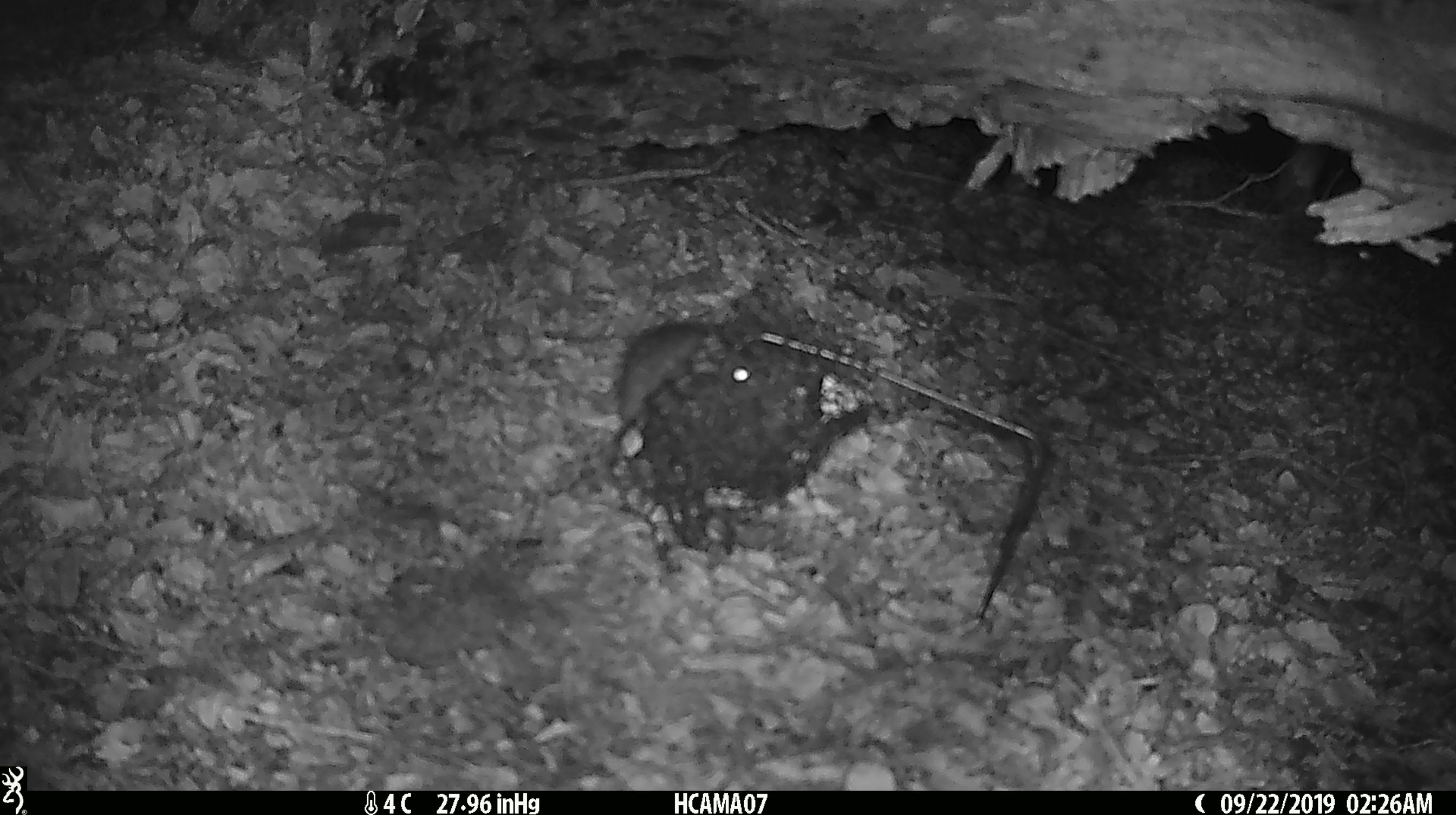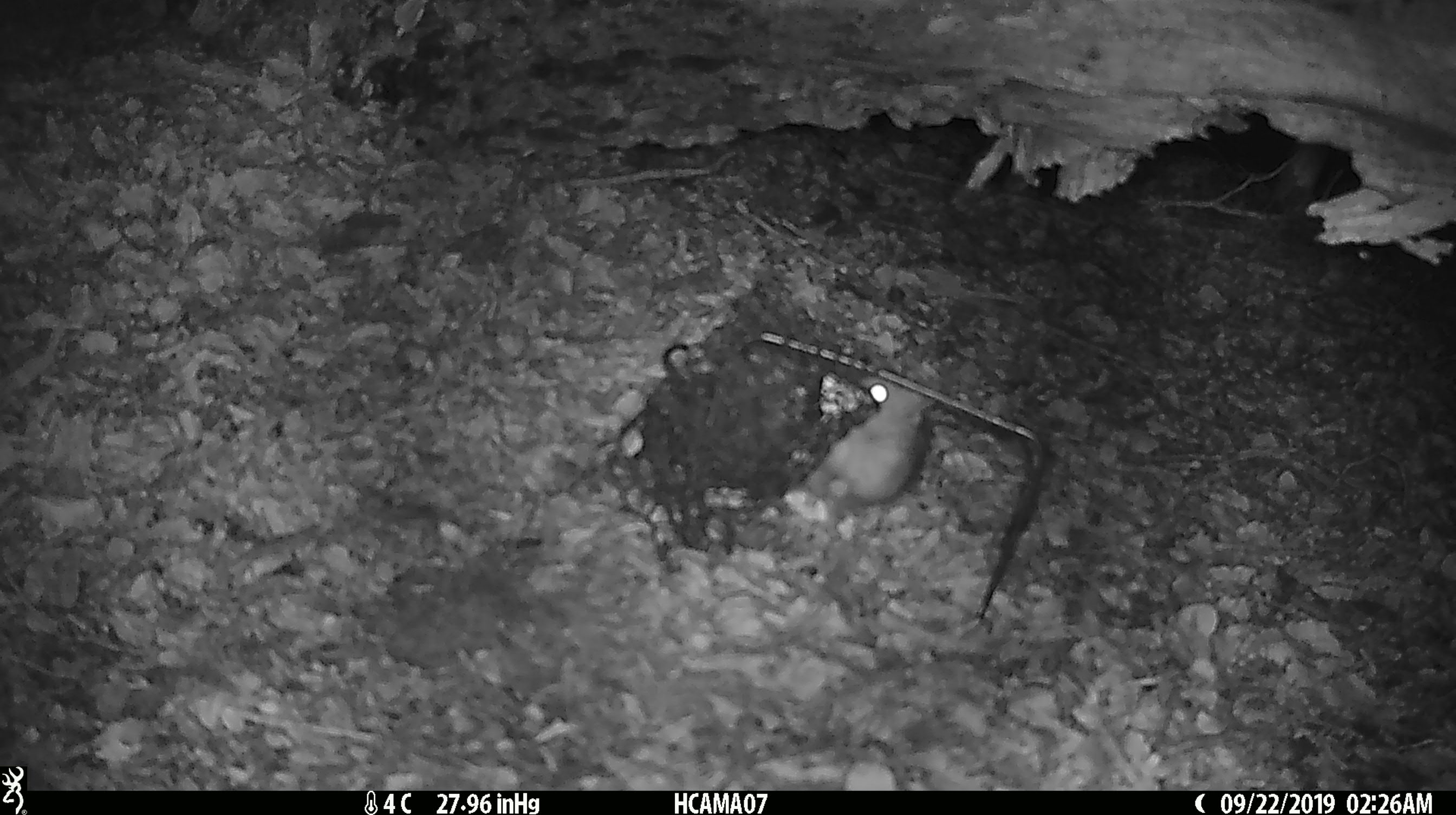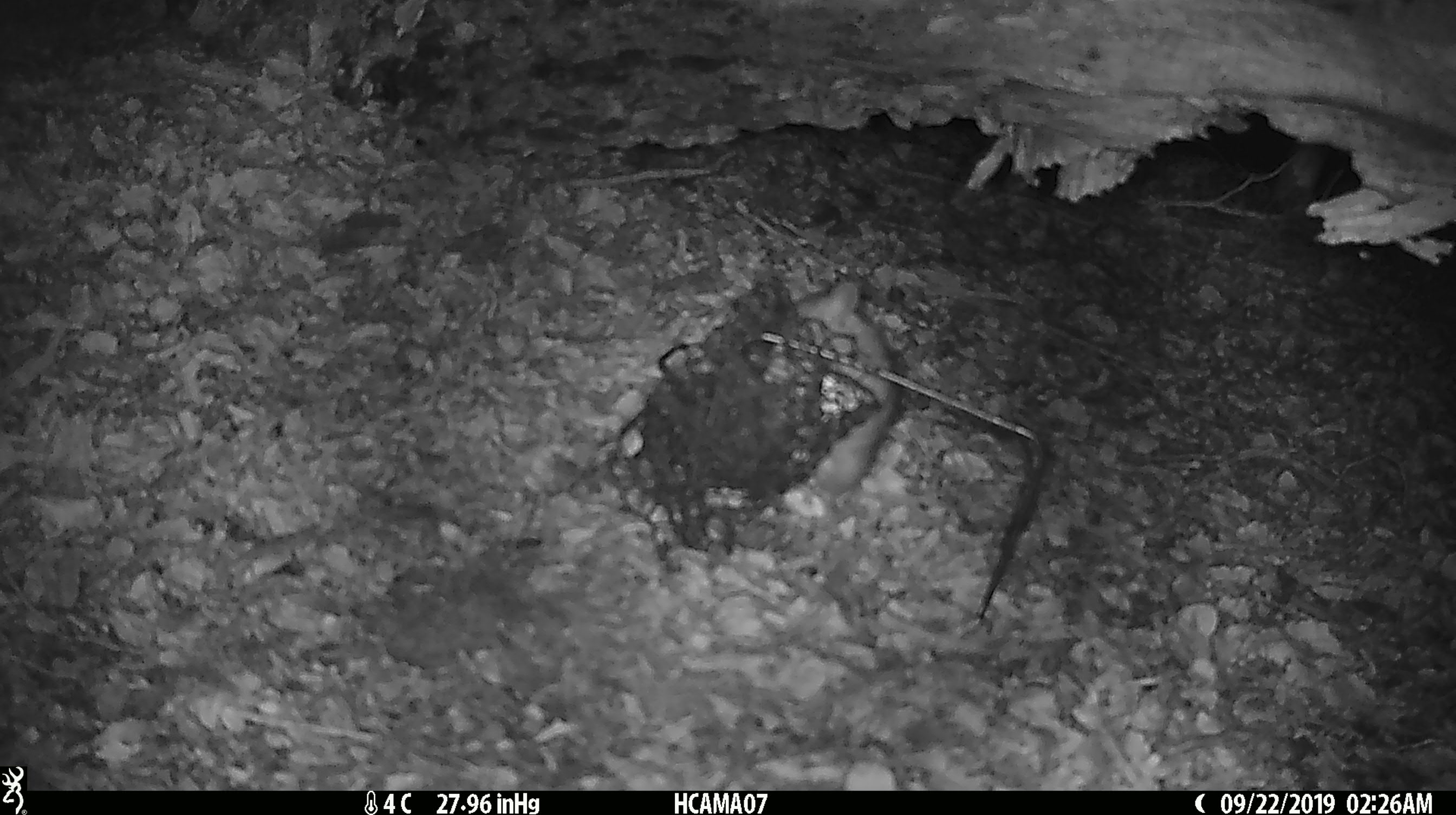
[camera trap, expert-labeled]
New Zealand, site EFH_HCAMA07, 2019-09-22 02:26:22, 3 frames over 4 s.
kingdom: Animalia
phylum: Chordata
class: Mammalia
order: Rodentia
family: Muridae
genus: Rattus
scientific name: Rattus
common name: rat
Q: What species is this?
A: Rat (Rattus).